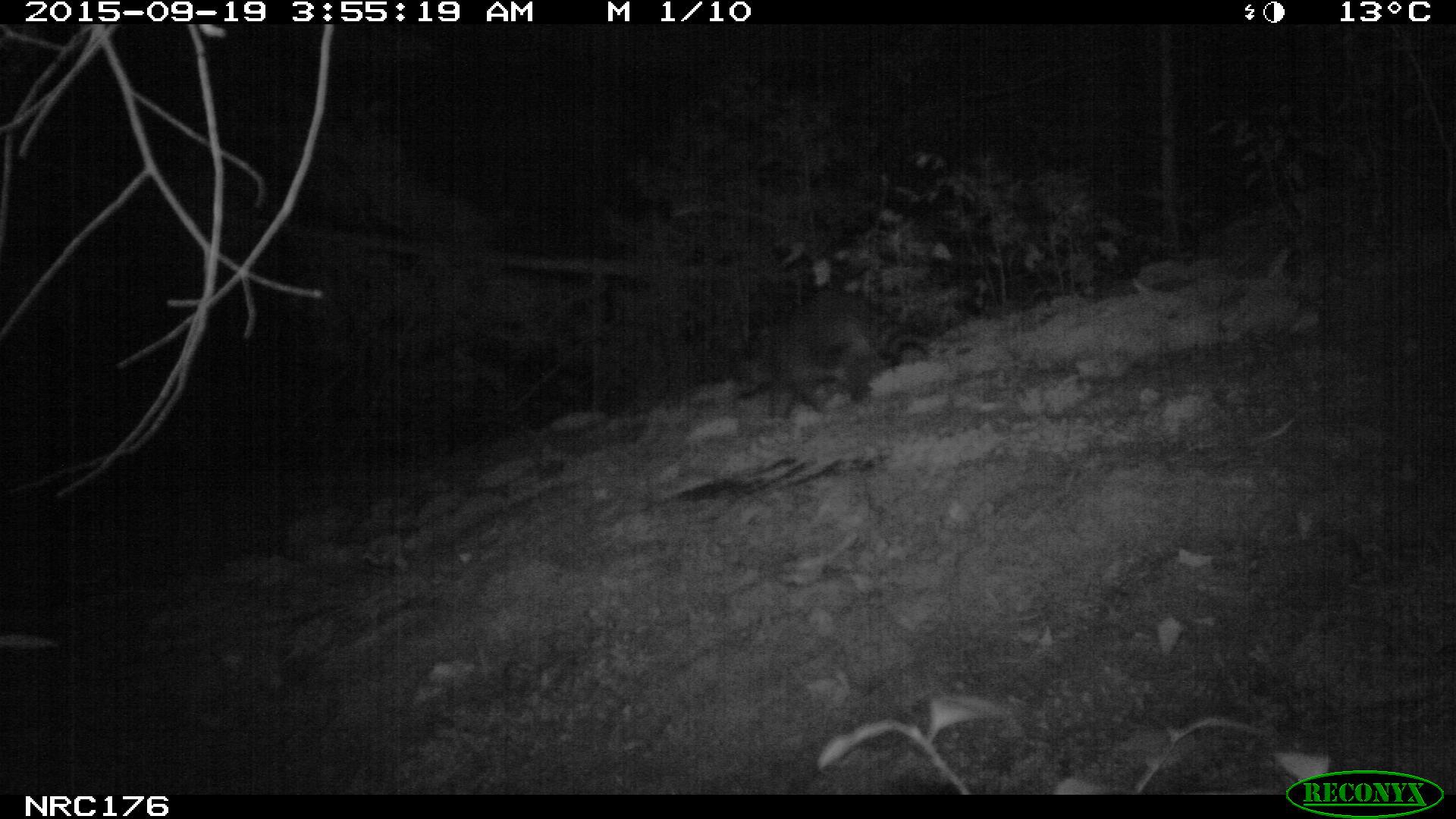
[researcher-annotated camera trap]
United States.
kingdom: Animalia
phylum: Chordata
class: Mammalia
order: Carnivora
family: Procyonidae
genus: Procyon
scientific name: Procyon lotor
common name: northern raccoon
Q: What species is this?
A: Northern Raccoon (Procyon lotor).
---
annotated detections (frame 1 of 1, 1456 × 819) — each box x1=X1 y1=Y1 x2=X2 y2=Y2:
Northern Raccoon: x1=716 y1=278 x2=931 y2=439